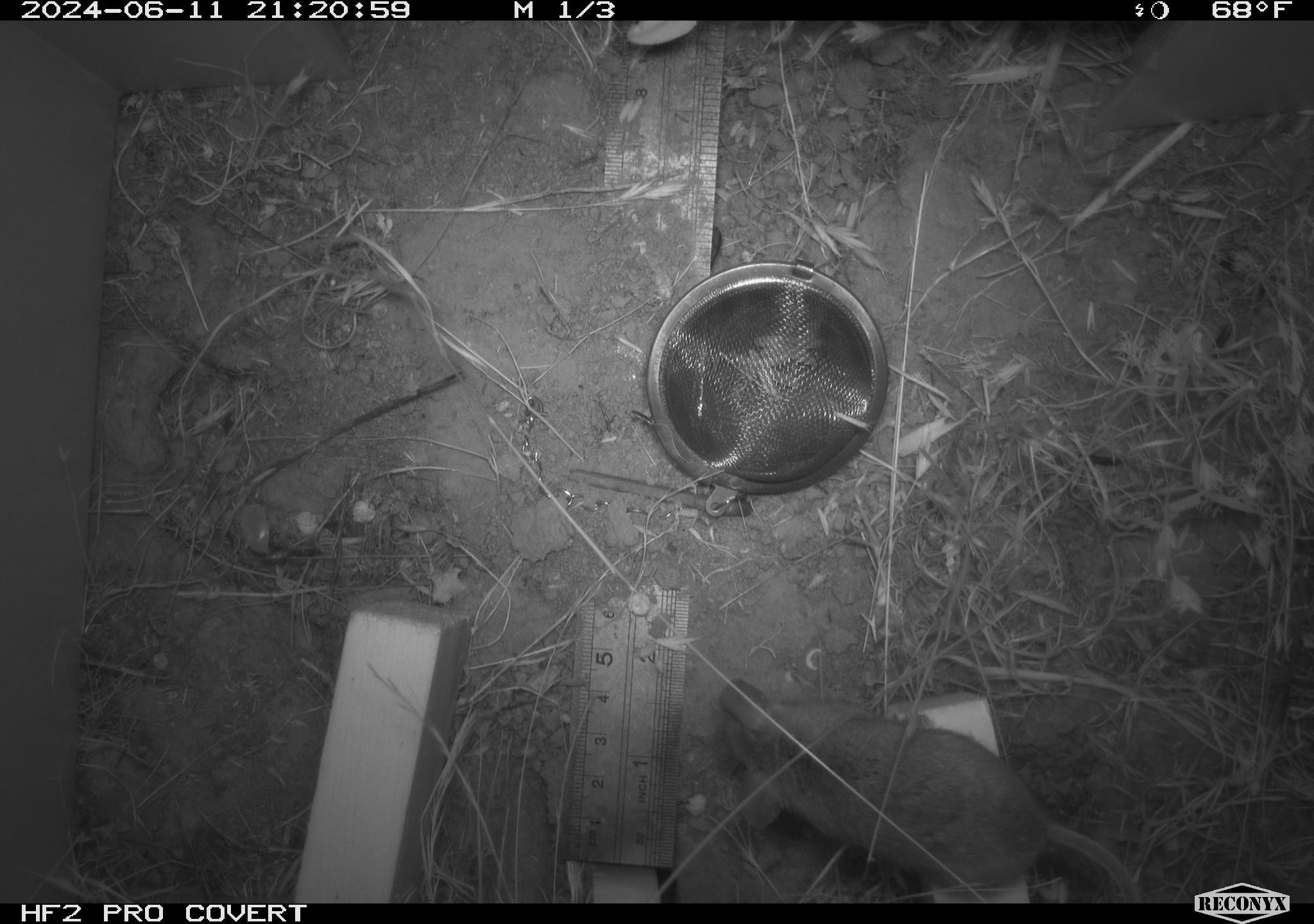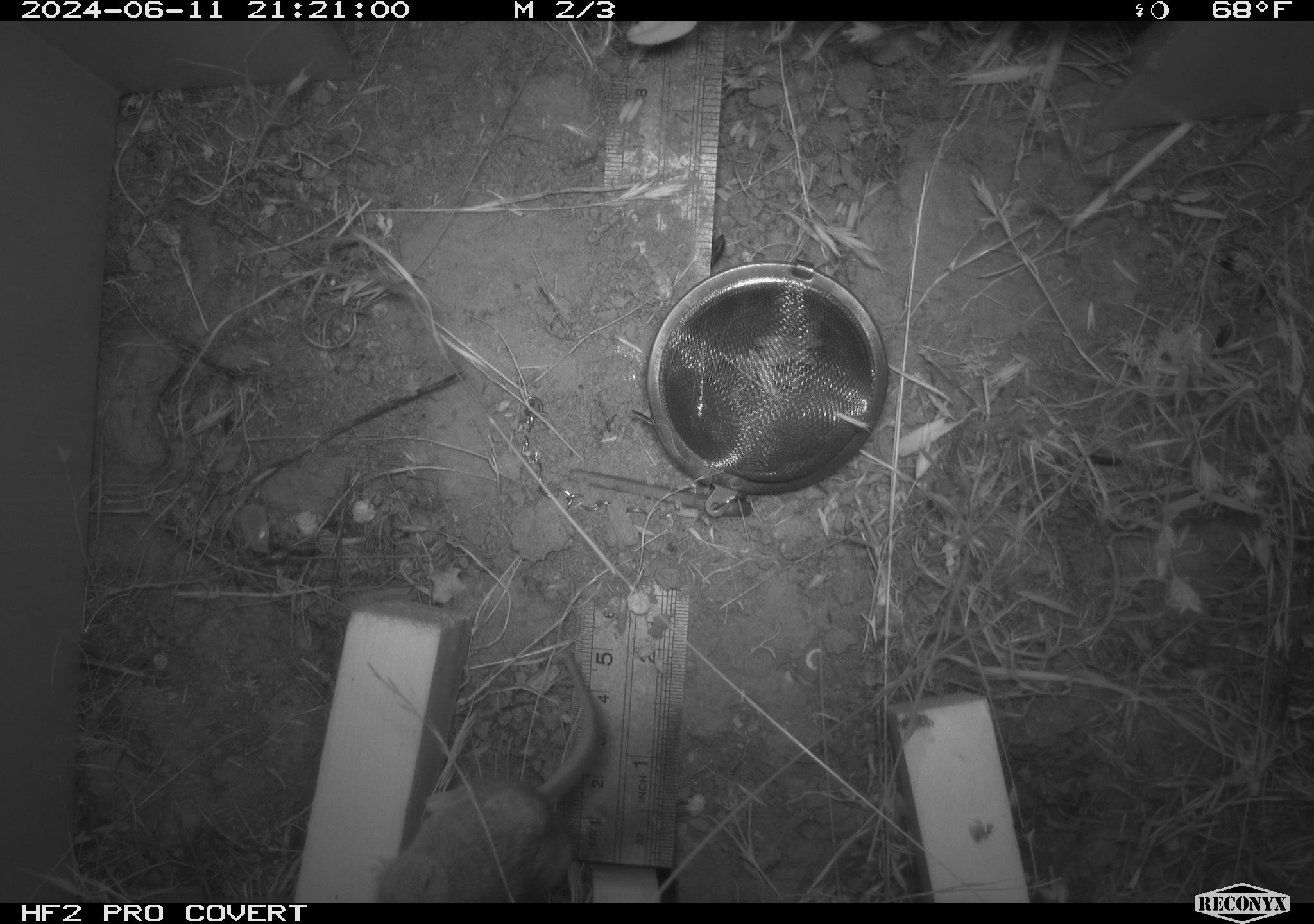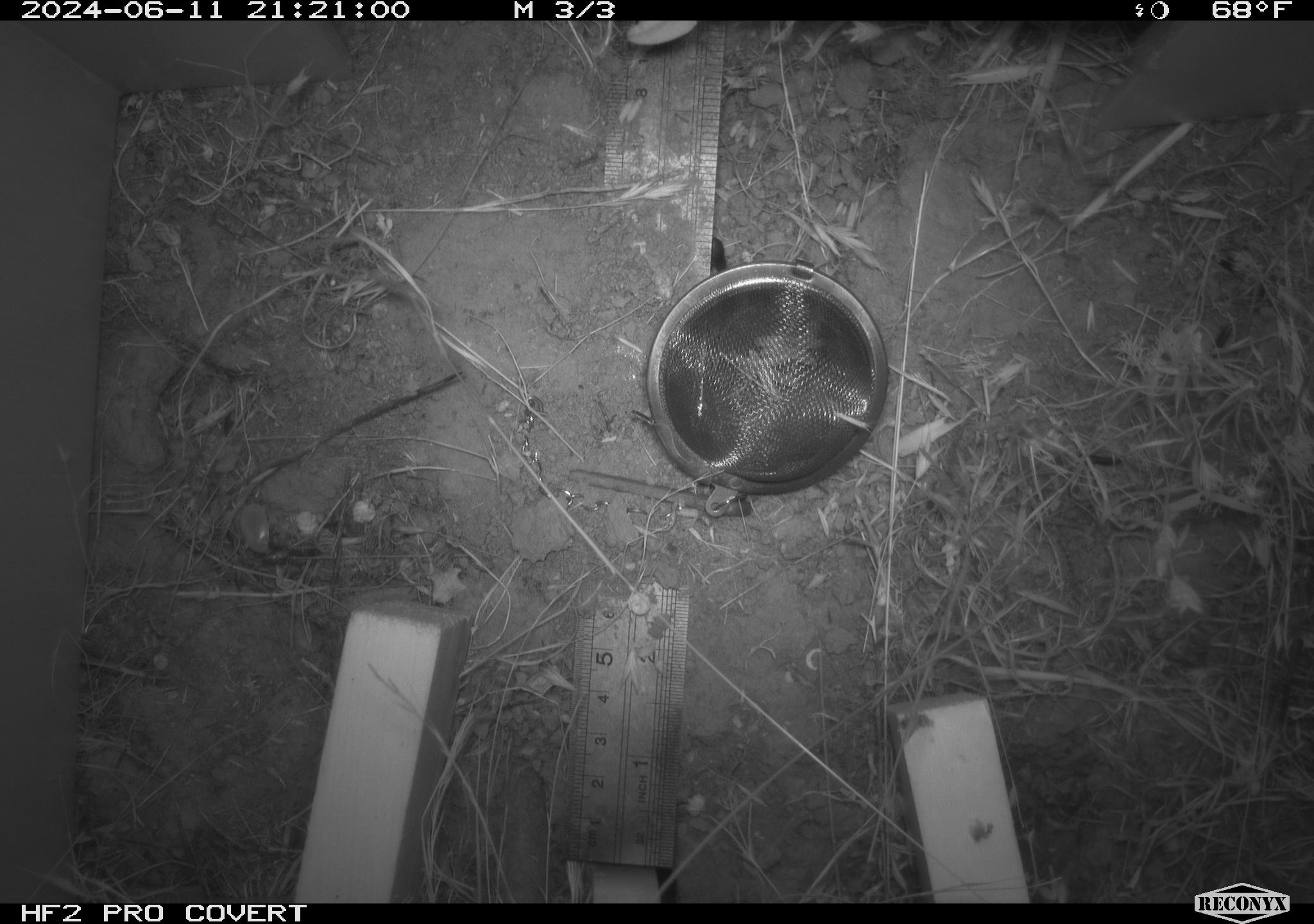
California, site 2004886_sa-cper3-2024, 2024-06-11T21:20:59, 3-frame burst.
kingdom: Animalia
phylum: Chordata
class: Mammalia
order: Rodentia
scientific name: Rodentia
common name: rodent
Rodent (Rodentia).